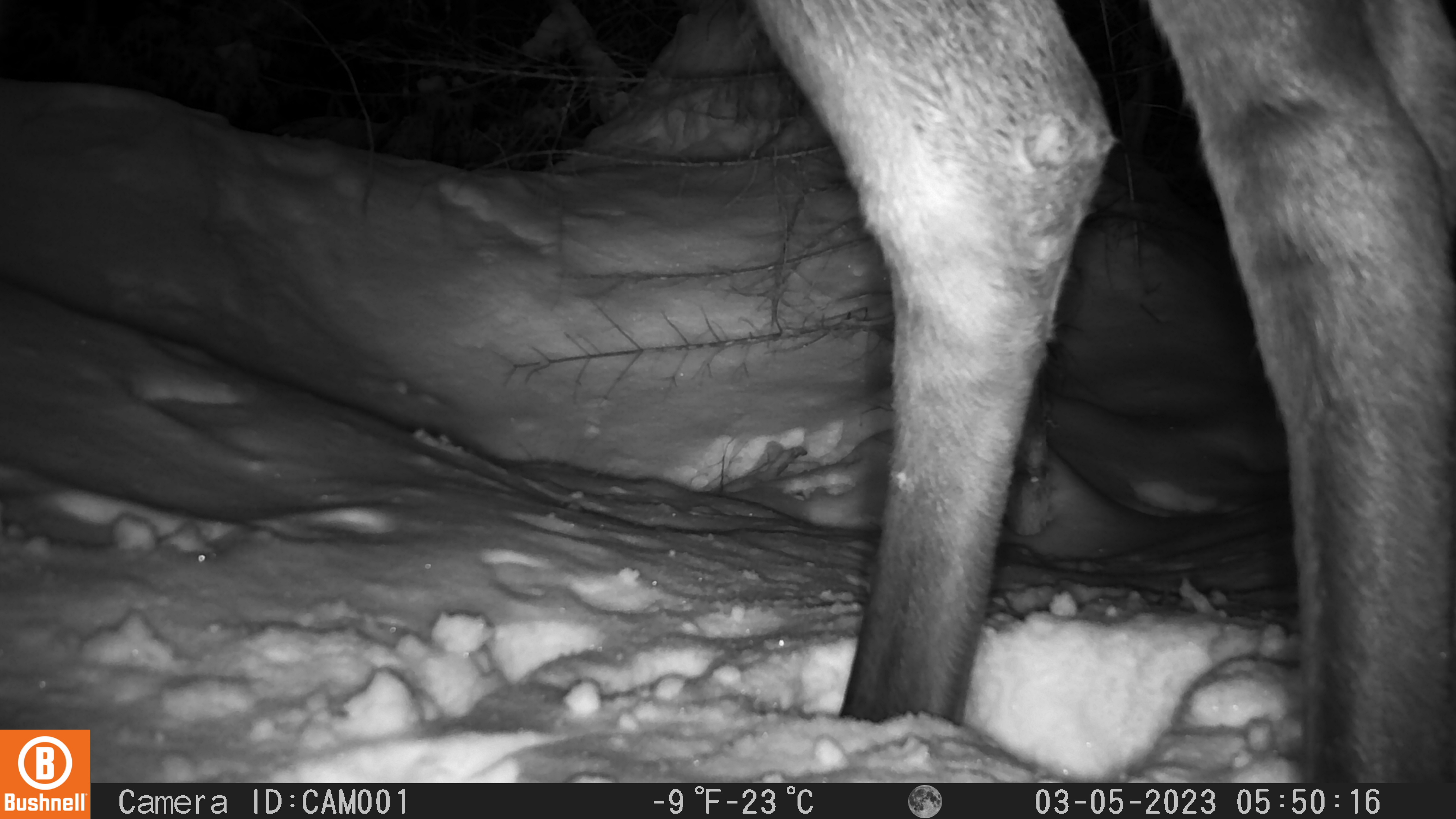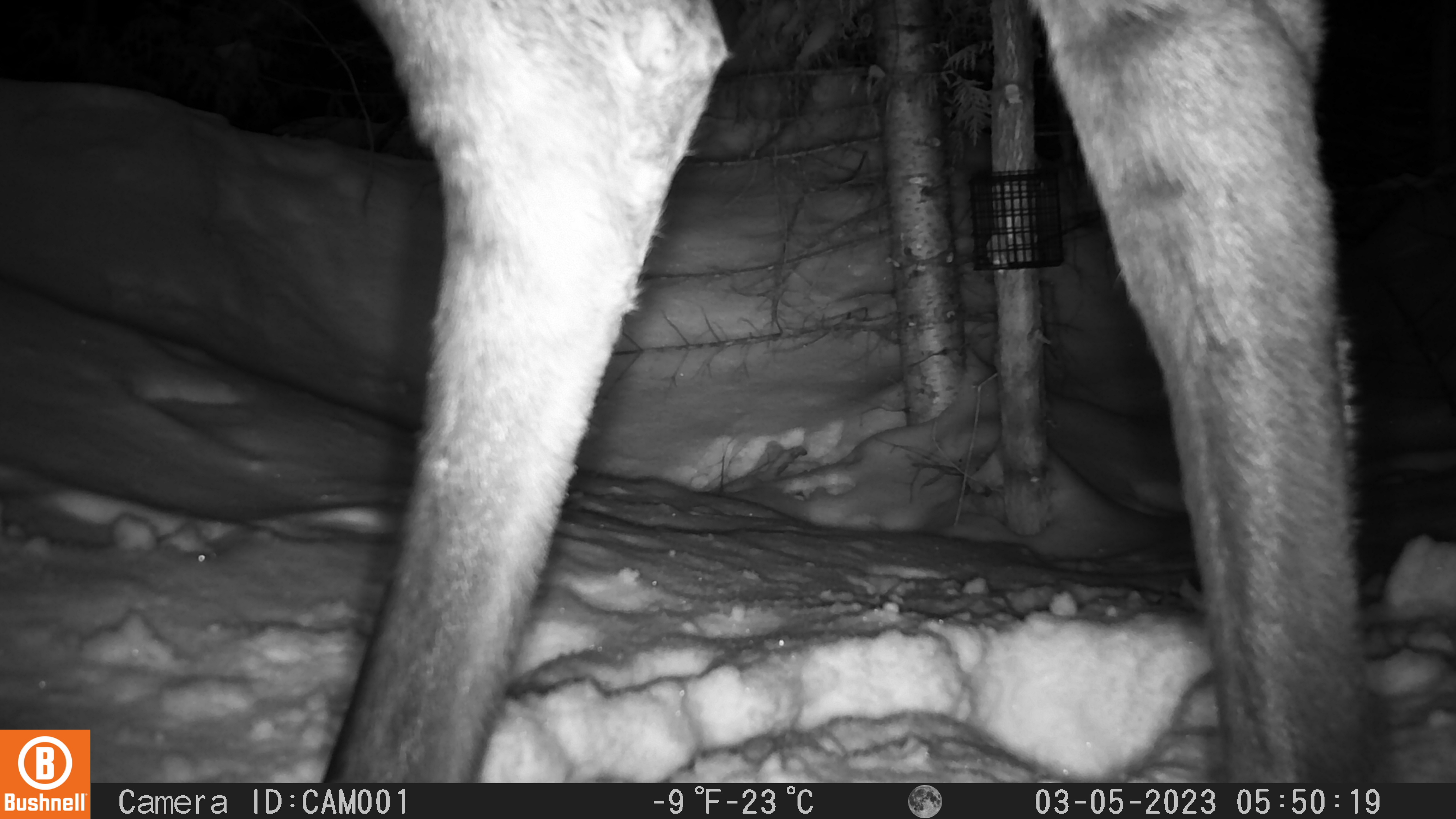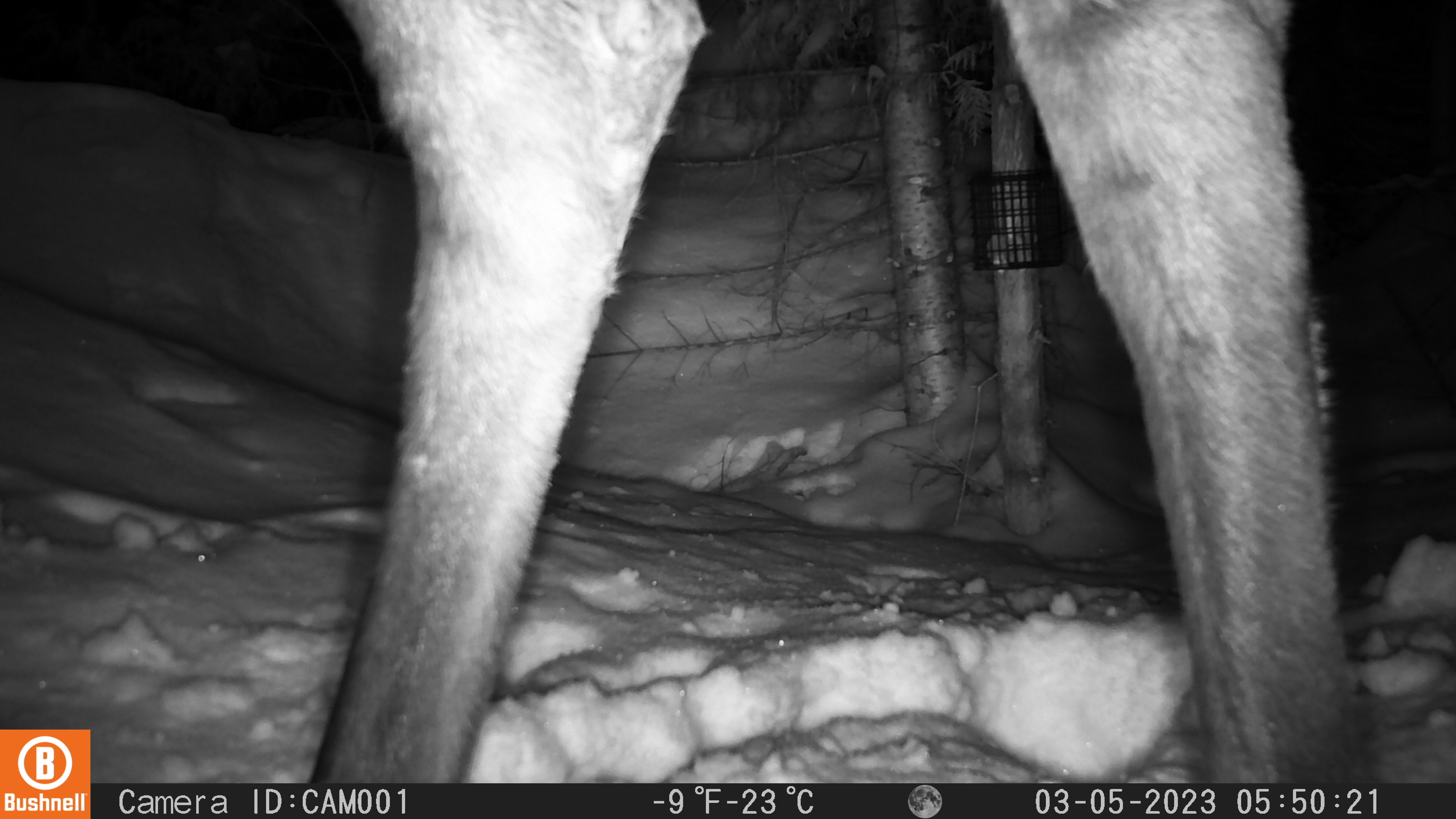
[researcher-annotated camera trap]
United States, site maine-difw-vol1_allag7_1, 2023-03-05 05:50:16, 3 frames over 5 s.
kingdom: Animalia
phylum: Chordata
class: Mammalia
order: Artiodactyla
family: Cervidae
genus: Alces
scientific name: Alces alces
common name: moose